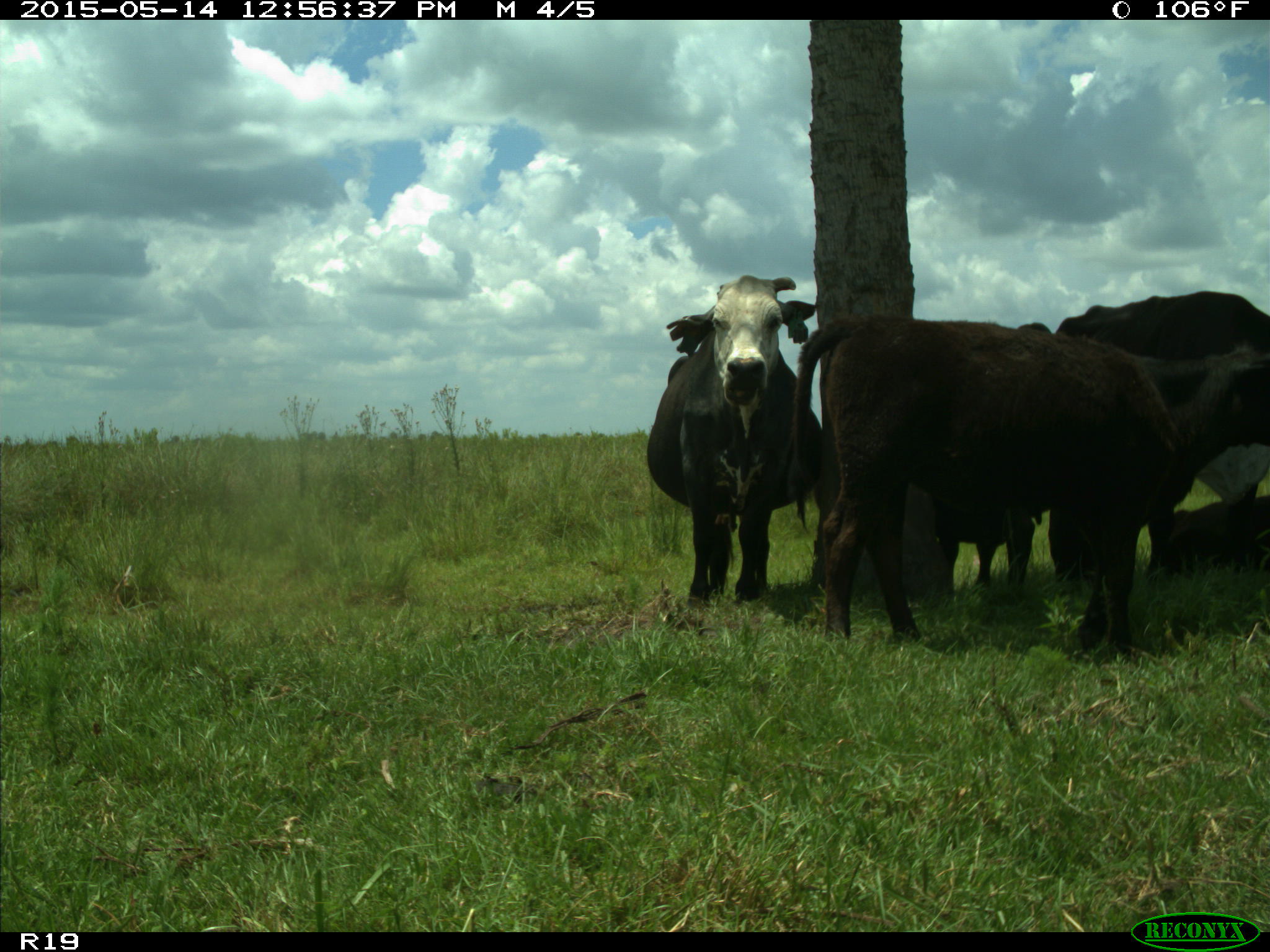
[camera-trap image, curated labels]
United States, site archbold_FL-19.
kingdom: Animalia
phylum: Chordata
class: Mammalia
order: Artiodactyla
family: Bovidae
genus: Bos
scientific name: Bos taurus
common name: domestic cow